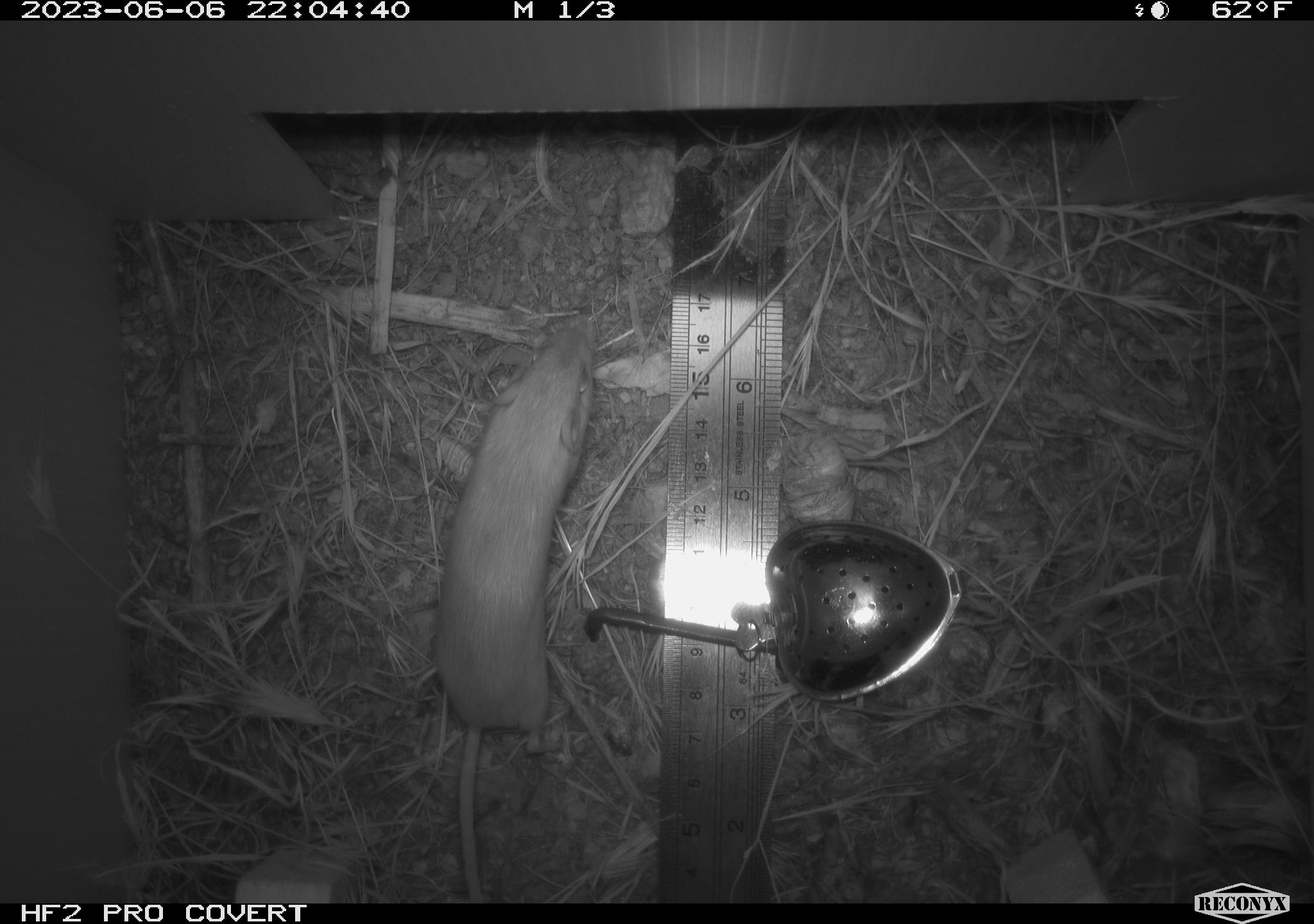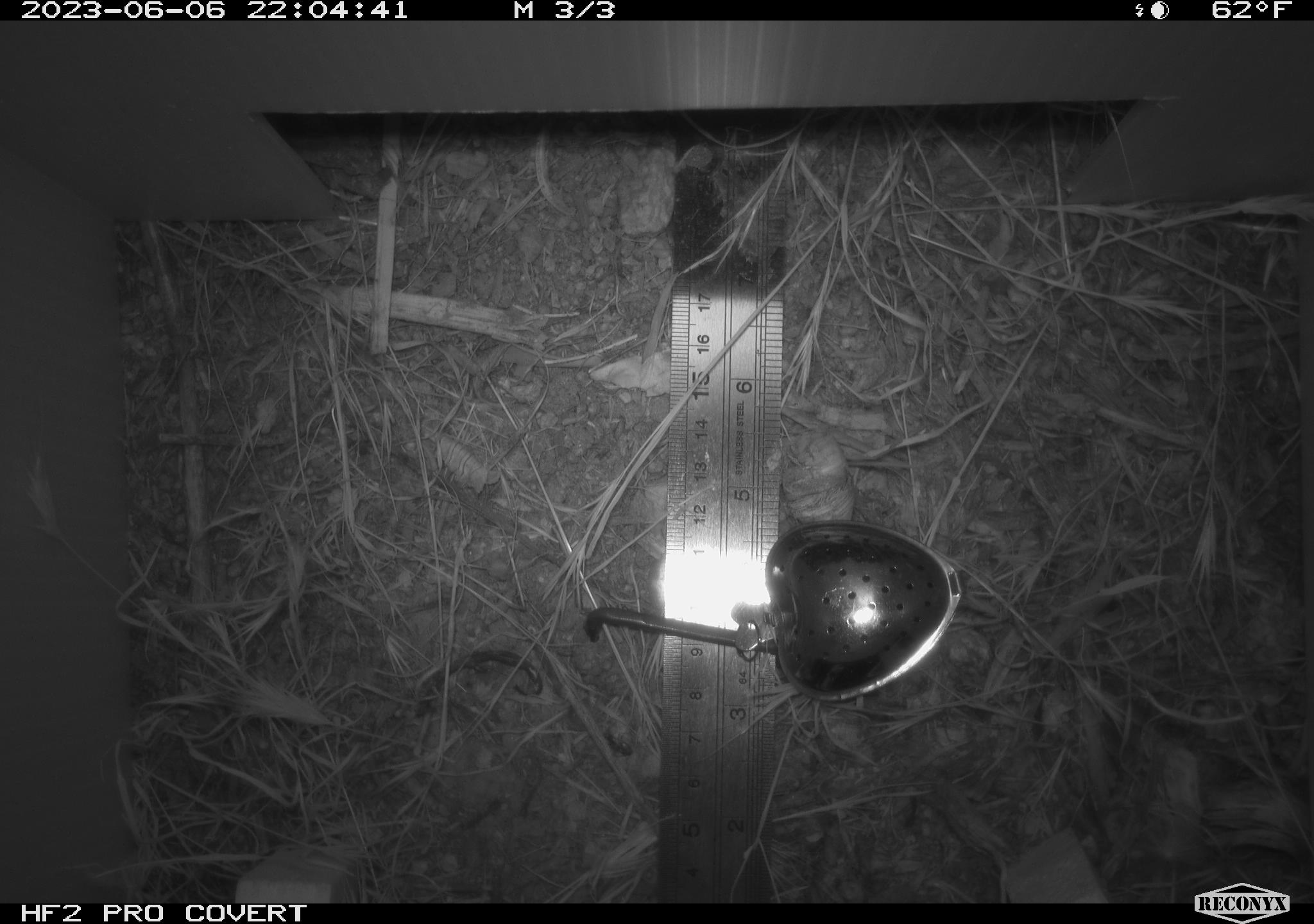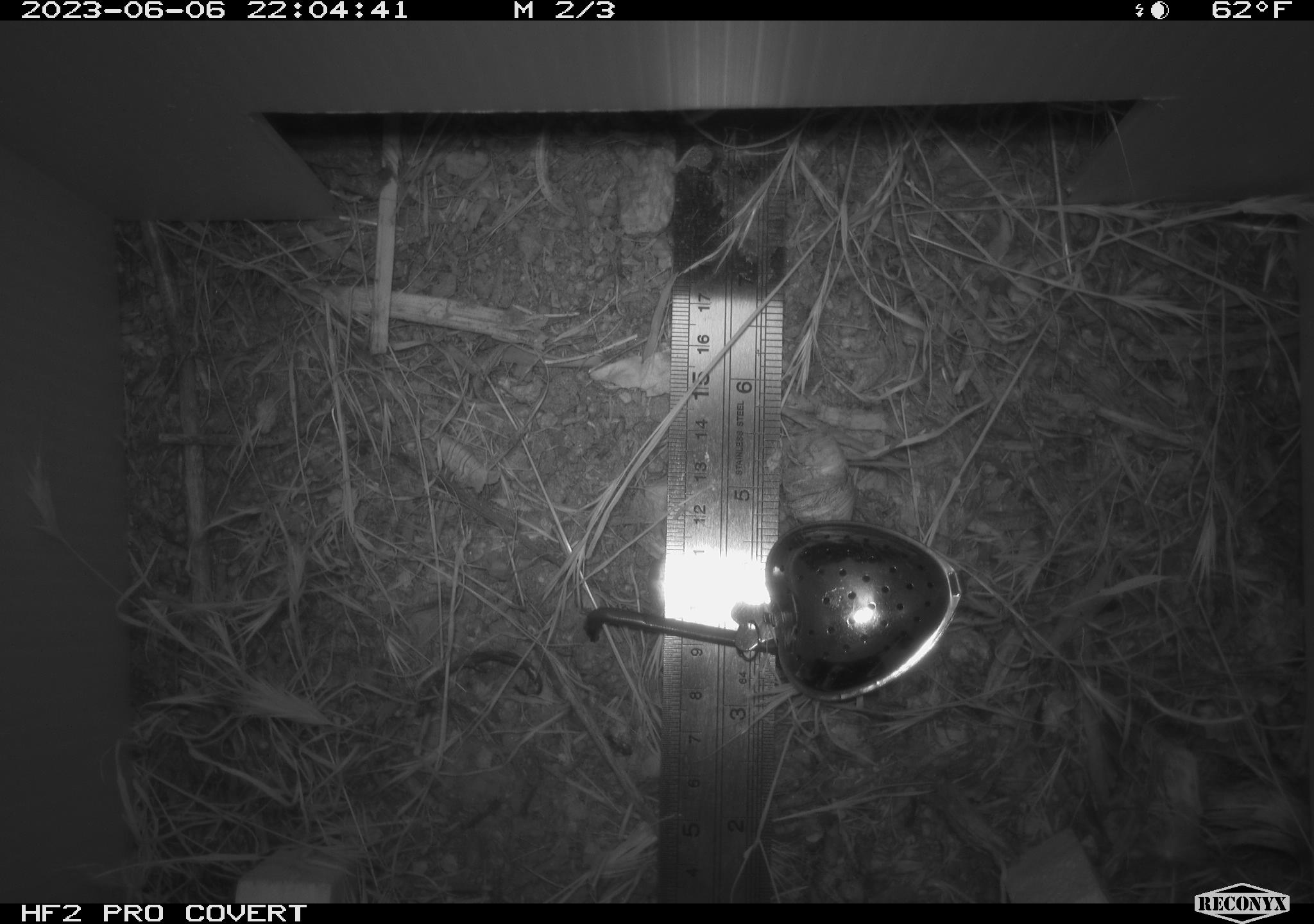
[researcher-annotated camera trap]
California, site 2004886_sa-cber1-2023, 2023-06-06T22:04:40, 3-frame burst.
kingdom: Animalia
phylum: Chordata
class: Mammalia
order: Rodentia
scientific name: Rodentia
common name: mouse species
Mouse species (Rodentia).